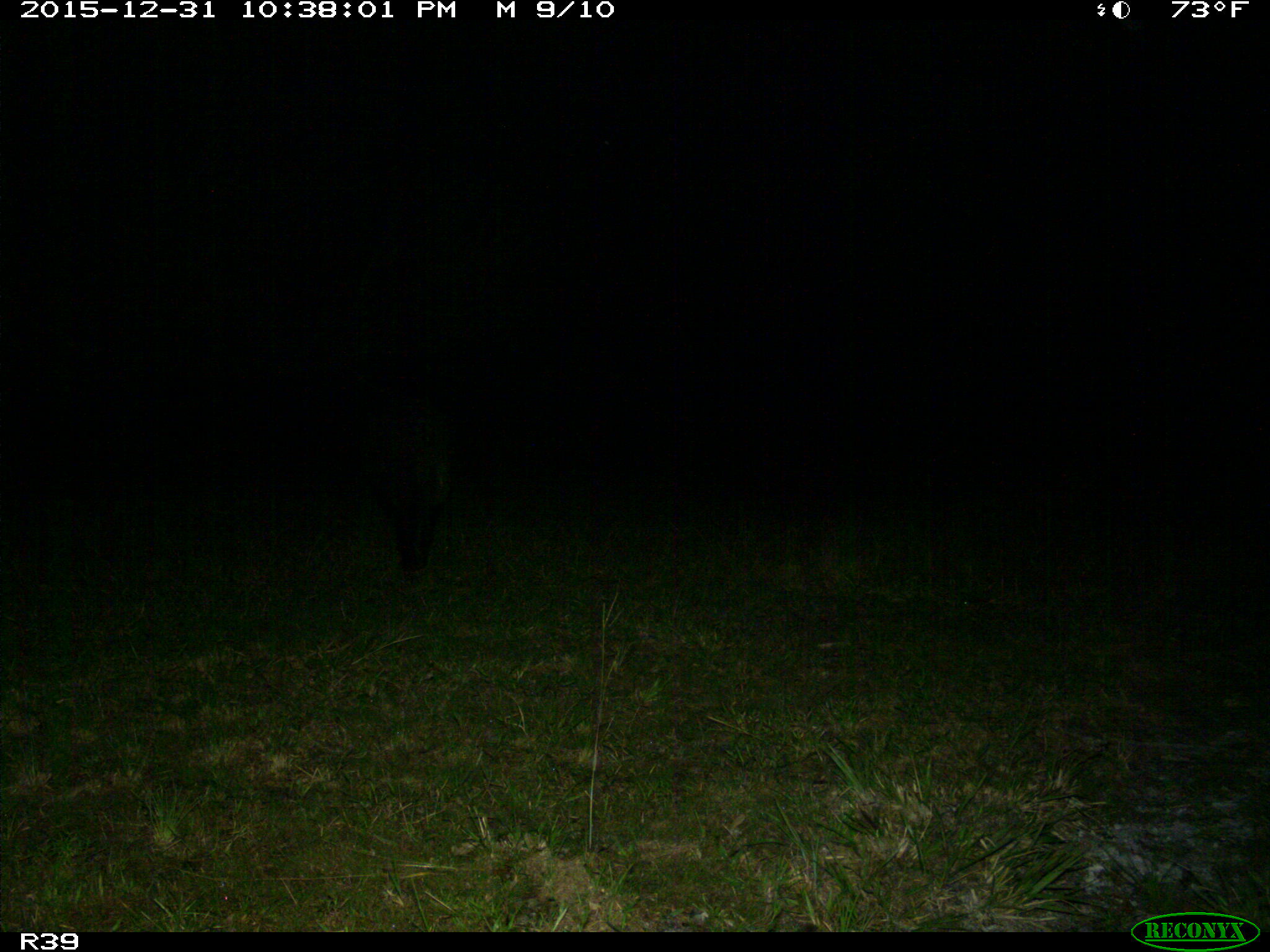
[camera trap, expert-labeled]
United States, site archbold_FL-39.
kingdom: Animalia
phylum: Chordata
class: Mammalia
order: Artiodactyla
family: Suidae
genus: Sus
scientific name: Sus scrofa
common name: wild boar